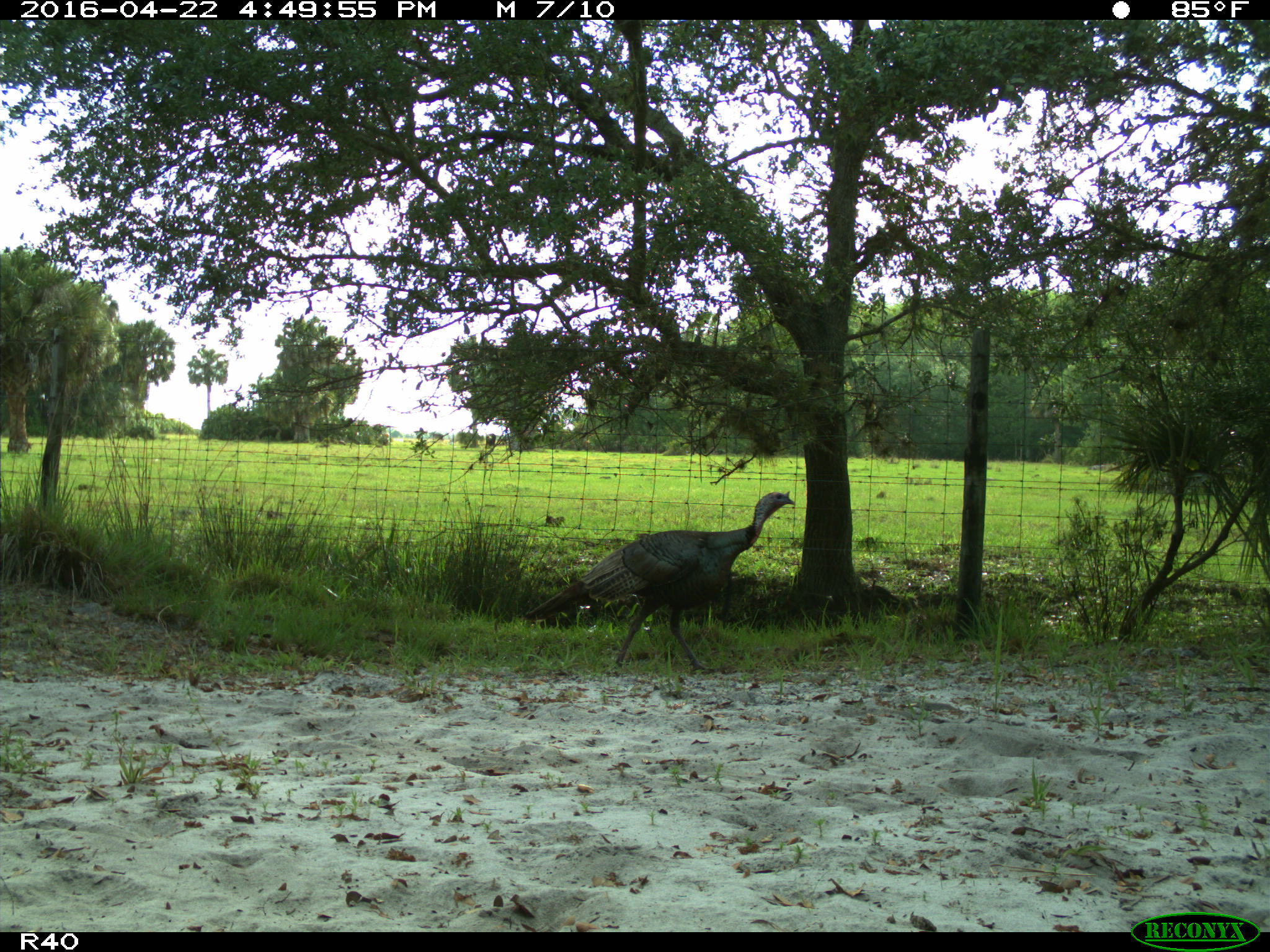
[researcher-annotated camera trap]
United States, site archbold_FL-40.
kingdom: Animalia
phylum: Chordata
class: Aves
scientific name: Aves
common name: birds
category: unidentified bird